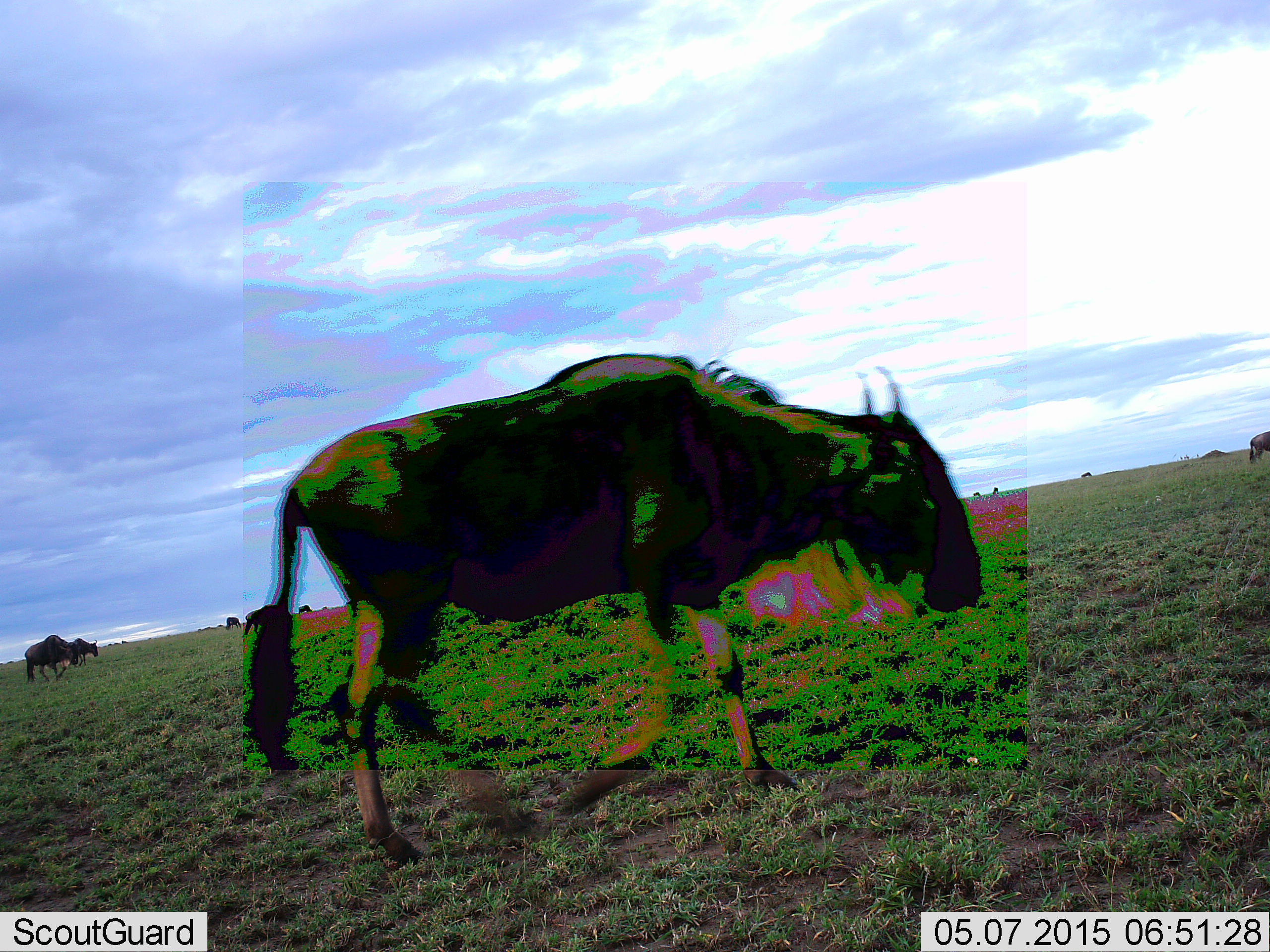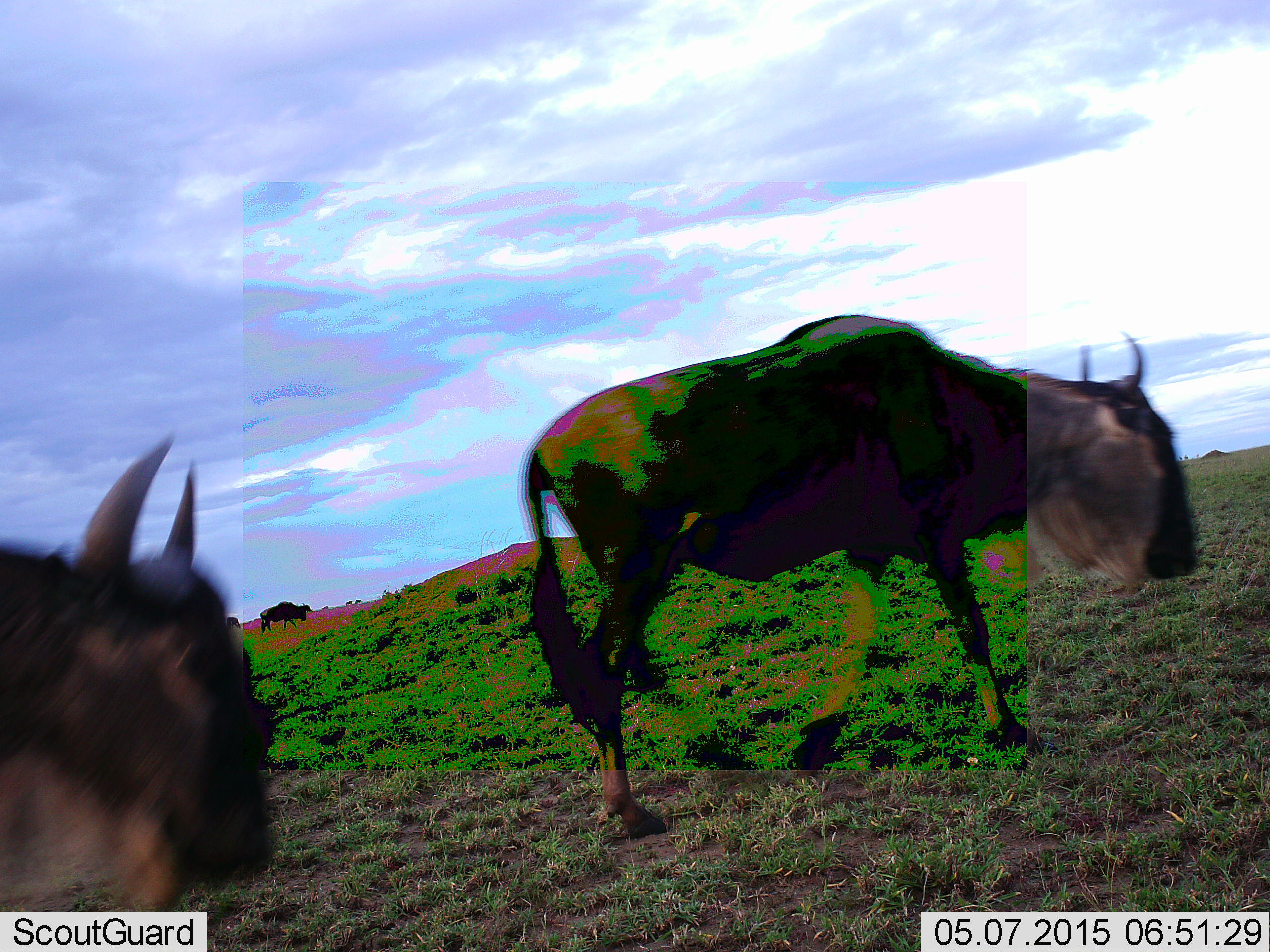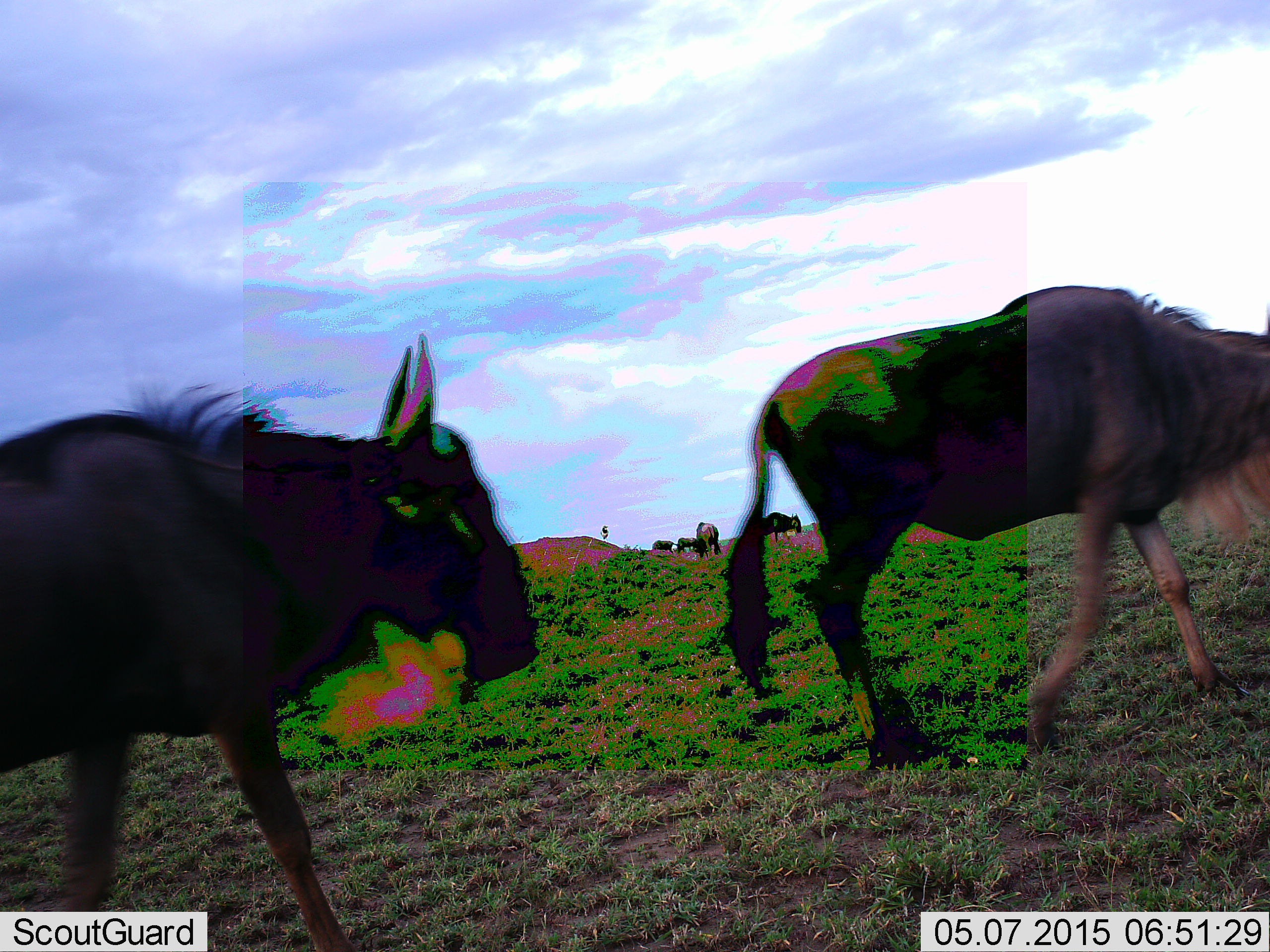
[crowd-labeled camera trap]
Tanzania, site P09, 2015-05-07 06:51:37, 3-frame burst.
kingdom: Animalia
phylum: Chordata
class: Mammalia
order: Artiodactyla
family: Bovidae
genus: Connochaetes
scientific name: Connochaetes taurinus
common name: blue wildebeest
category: wildebeest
Wildebeest (blue wildebeest) (Connochaetes taurinus), count 10. Behavior (volunteer vote fractions): standing 50%, resting 0%, moving 90%, interacting 0%. Young present (vote fraction): 0%. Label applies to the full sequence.